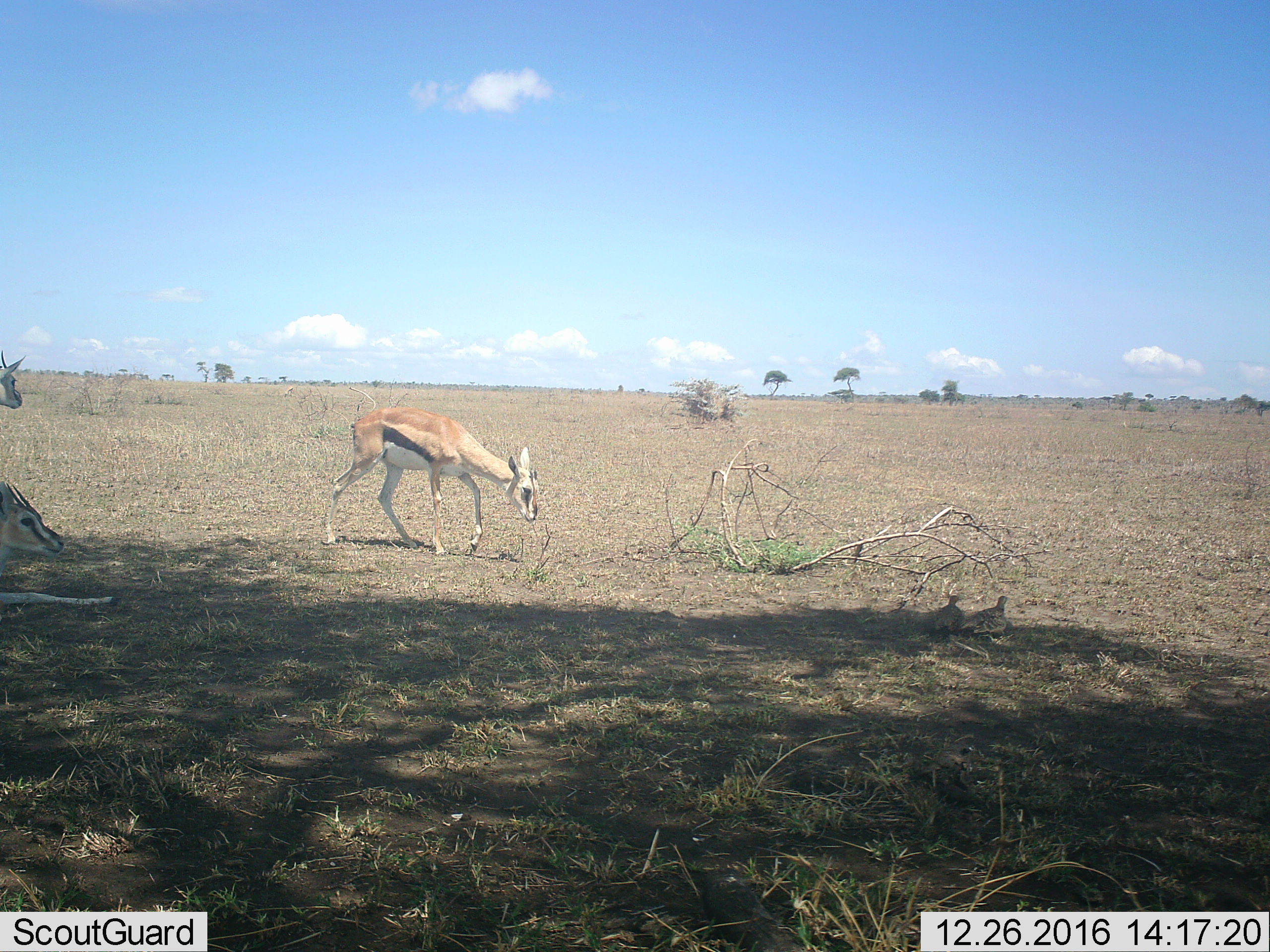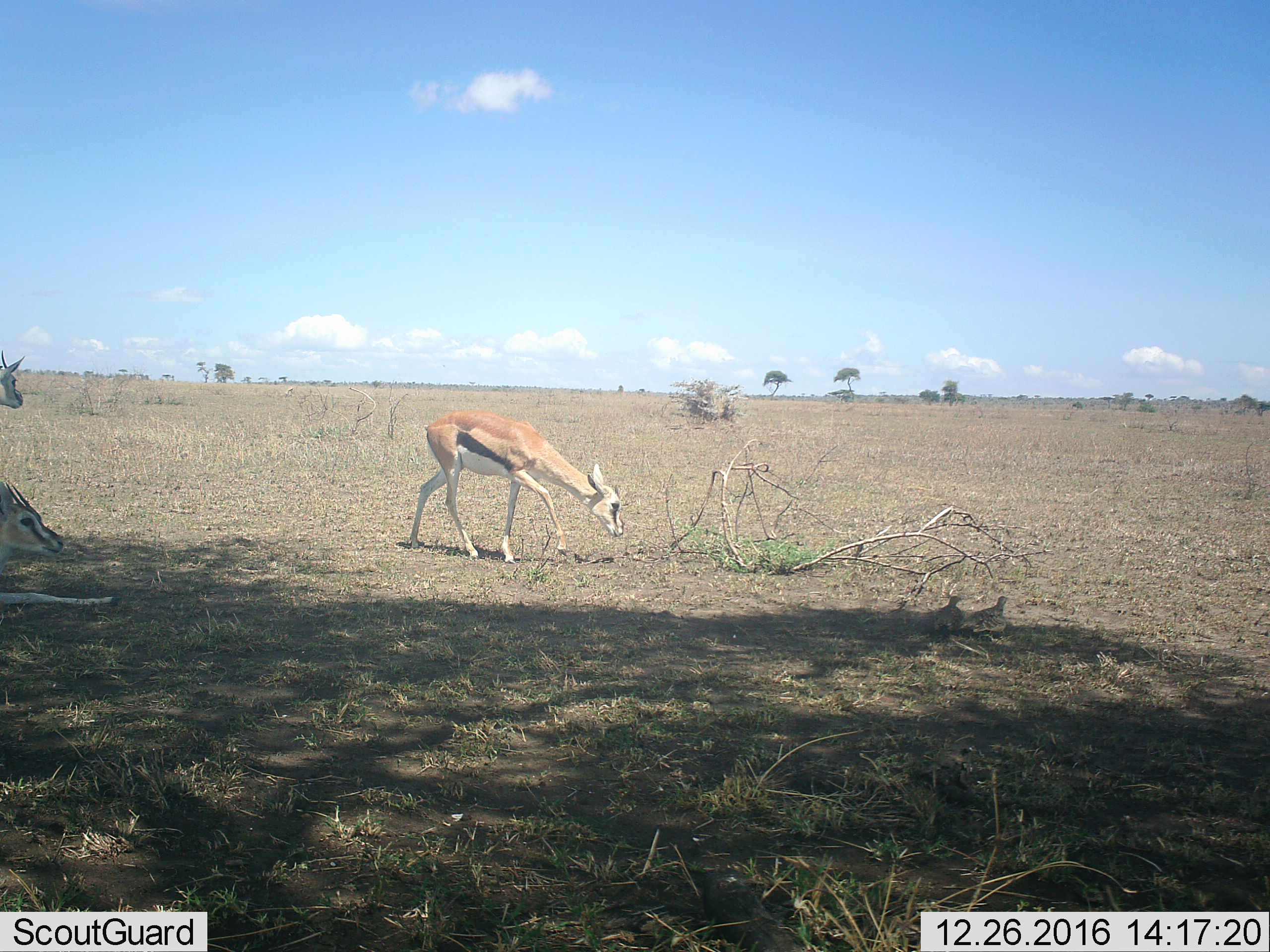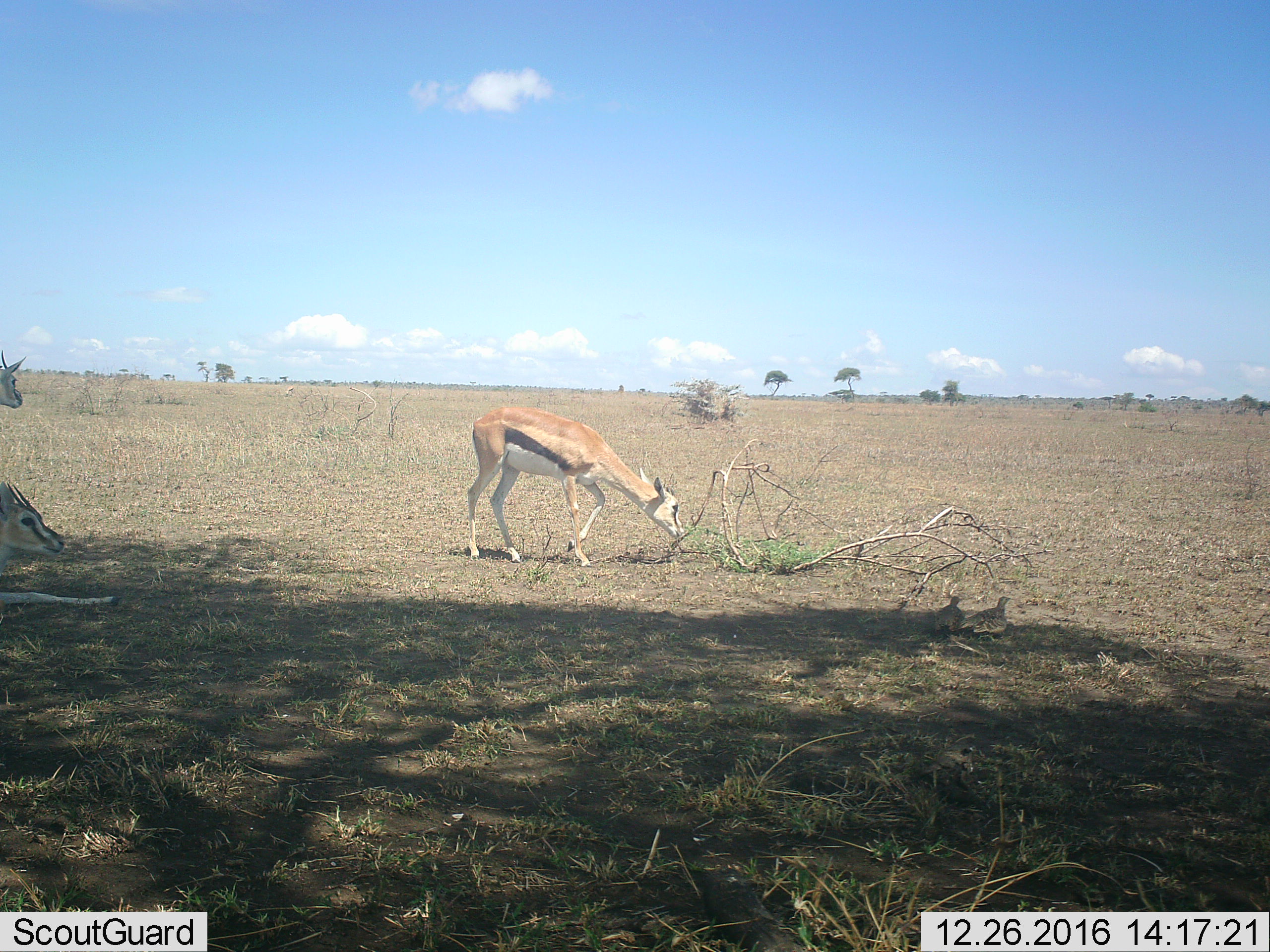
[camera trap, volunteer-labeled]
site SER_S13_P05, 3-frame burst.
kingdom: Animalia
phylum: Chordata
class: Mammalia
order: Artiodactyla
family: Bovidae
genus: Eudorcas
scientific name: Eudorcas thomsonii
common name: thomson's gazelle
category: gazellethomsons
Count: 3.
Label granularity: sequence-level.